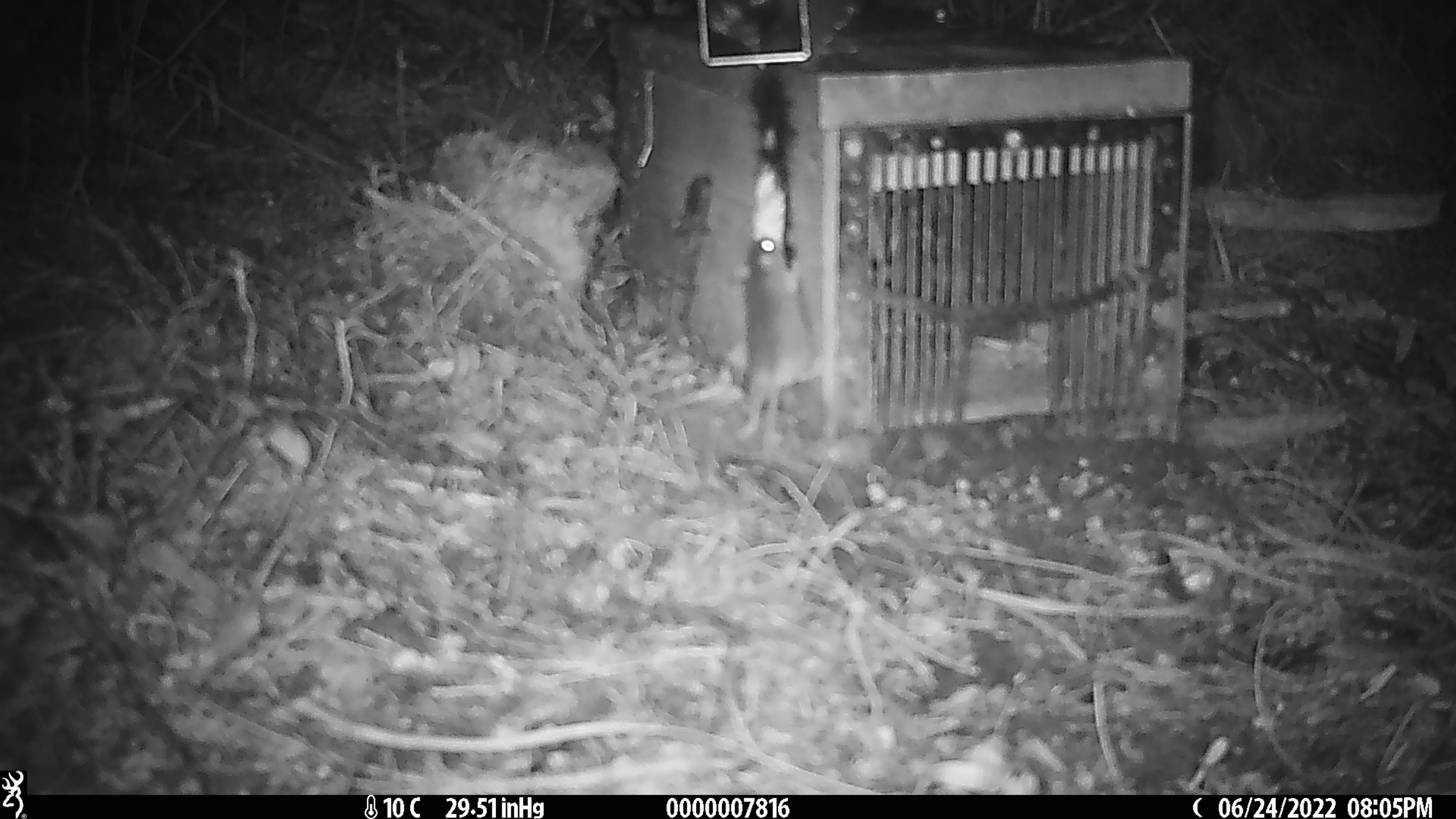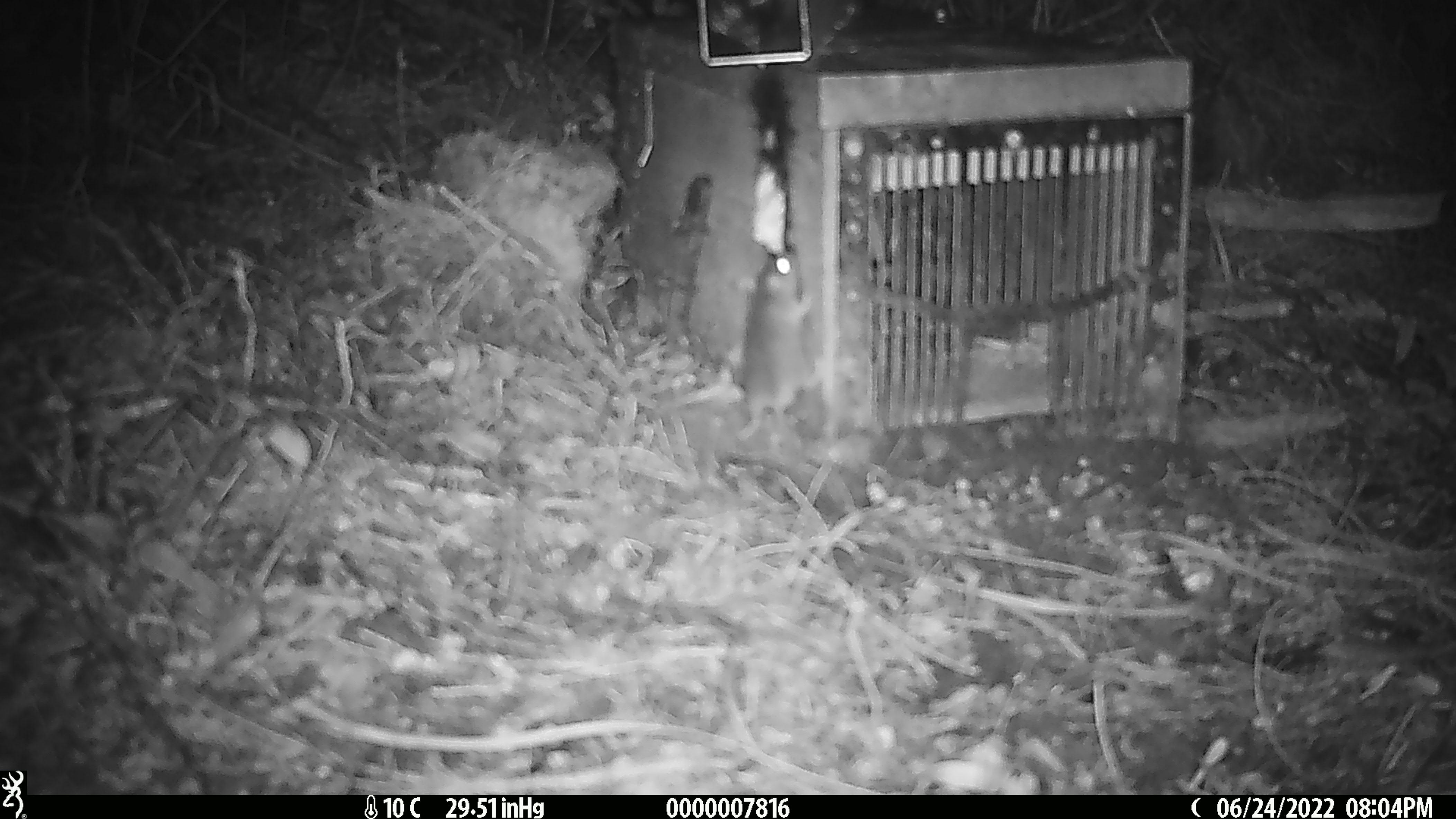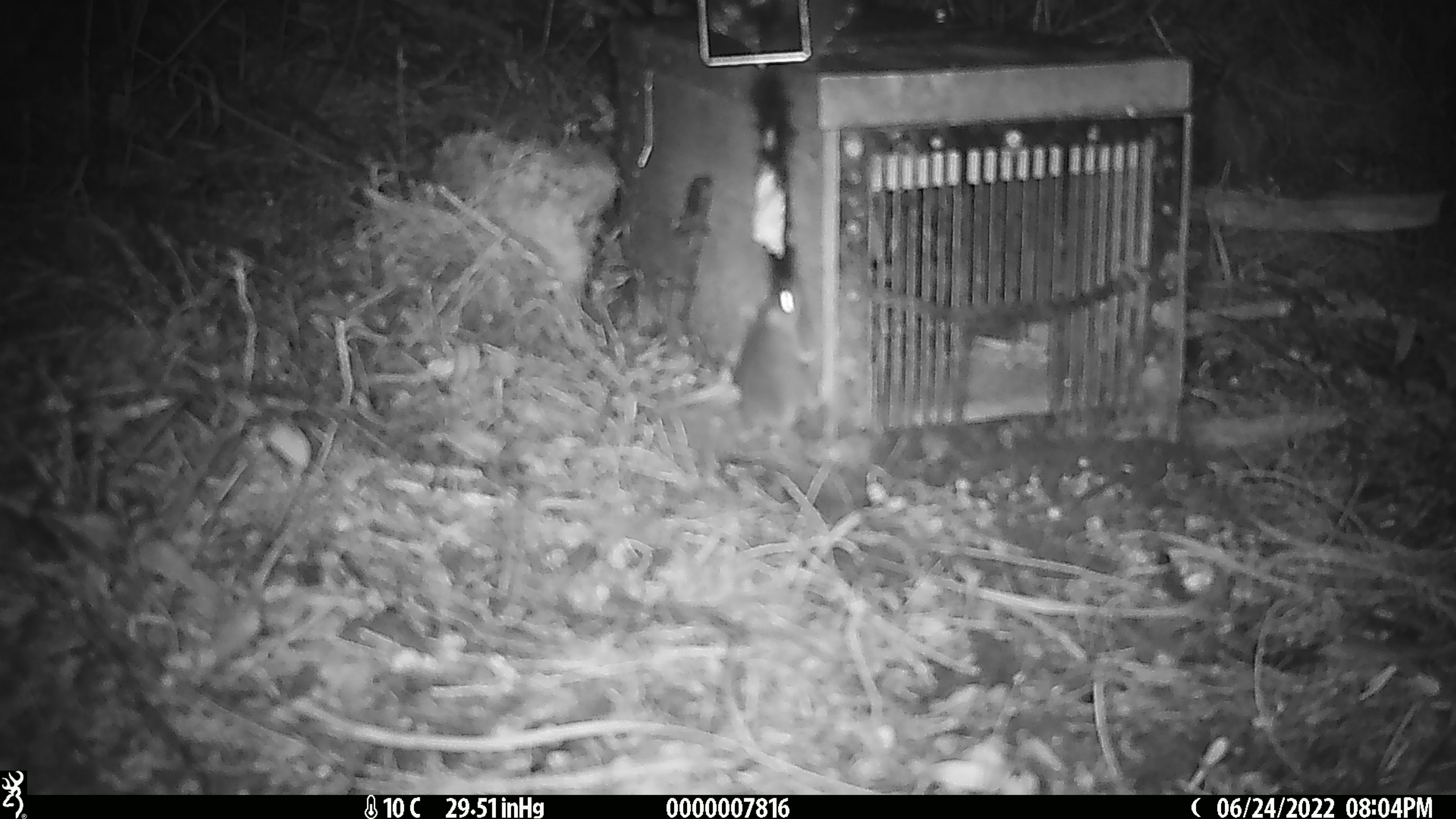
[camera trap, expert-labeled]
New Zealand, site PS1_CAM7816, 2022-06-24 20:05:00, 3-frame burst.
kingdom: Animalia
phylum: Chordata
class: Mammalia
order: Rodentia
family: Muridae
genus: Mus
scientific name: Mus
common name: mouse